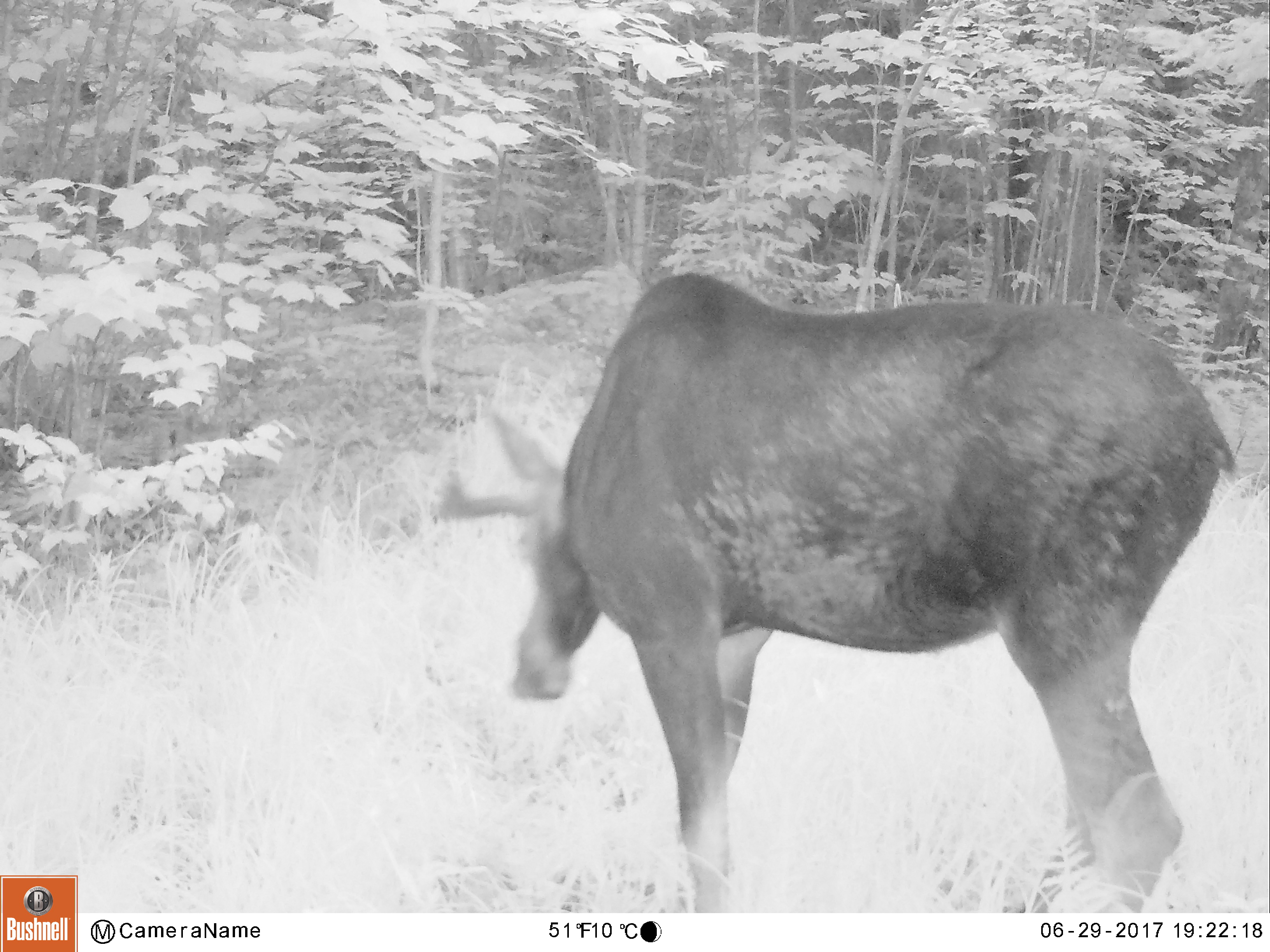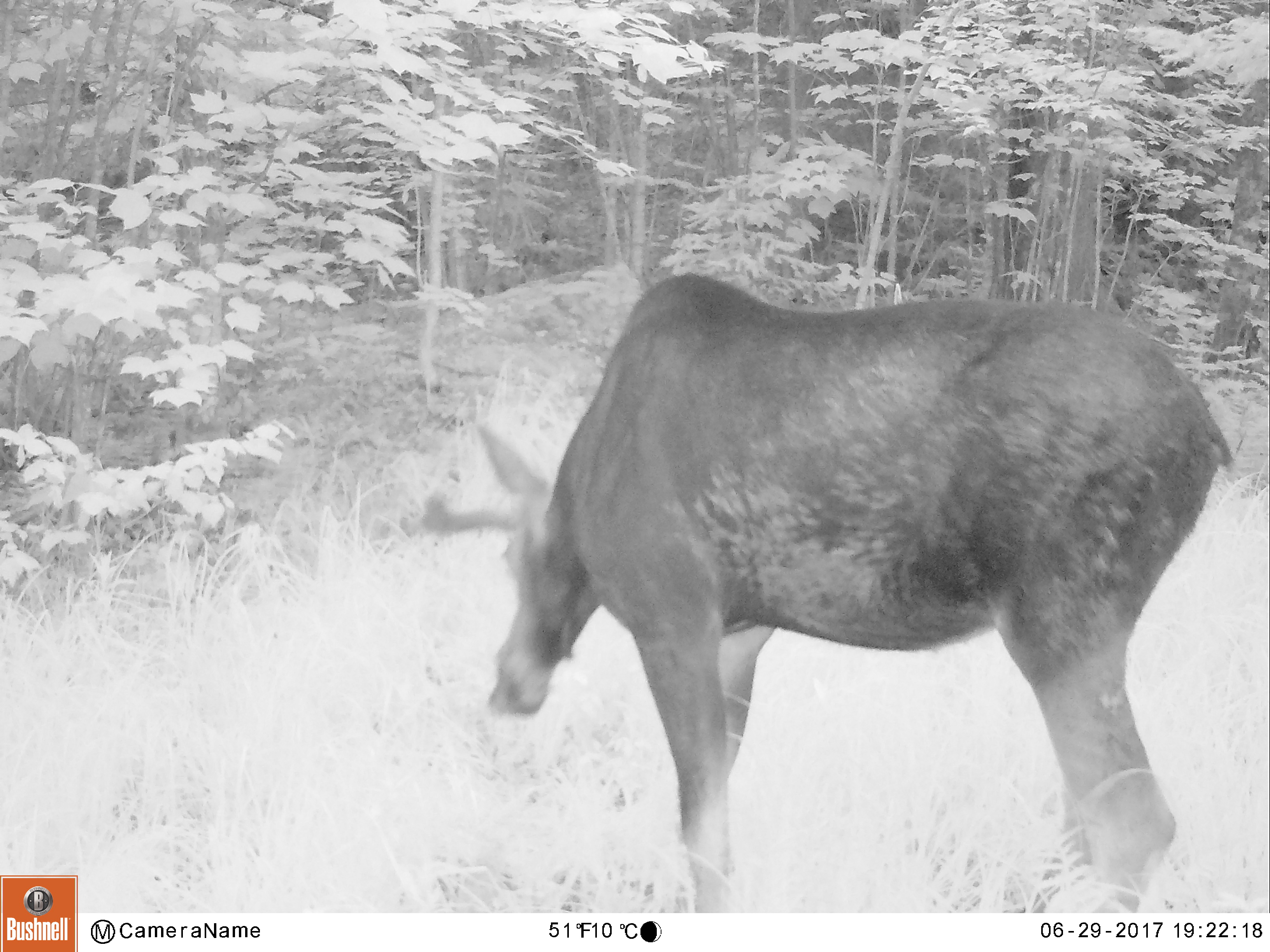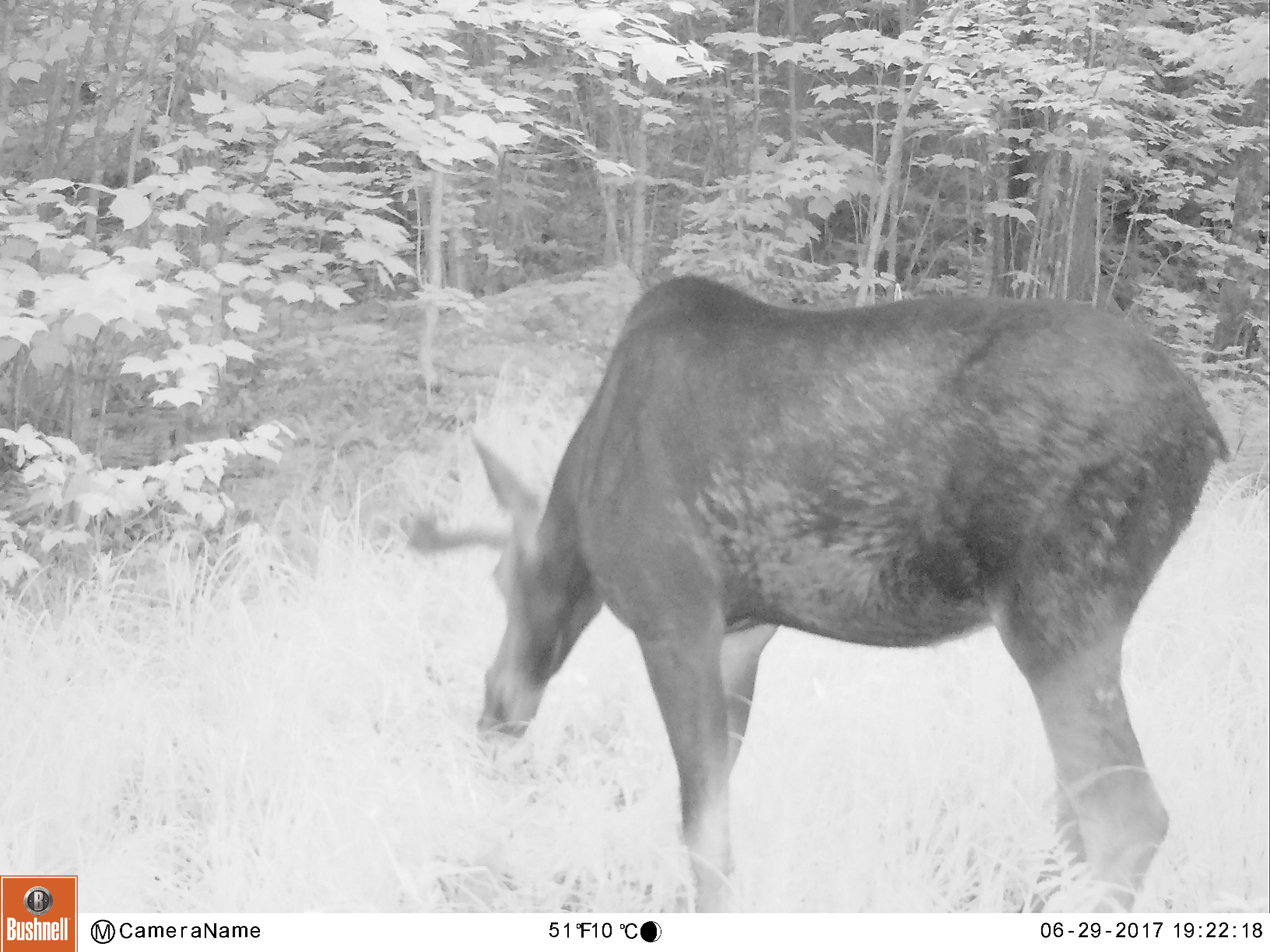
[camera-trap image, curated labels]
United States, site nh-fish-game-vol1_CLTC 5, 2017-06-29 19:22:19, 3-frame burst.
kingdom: Animalia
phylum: Chordata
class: Mammalia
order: Artiodactyla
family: Cervidae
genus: Alces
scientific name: Alces alces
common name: moose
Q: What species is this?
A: Moose (Alces alces).